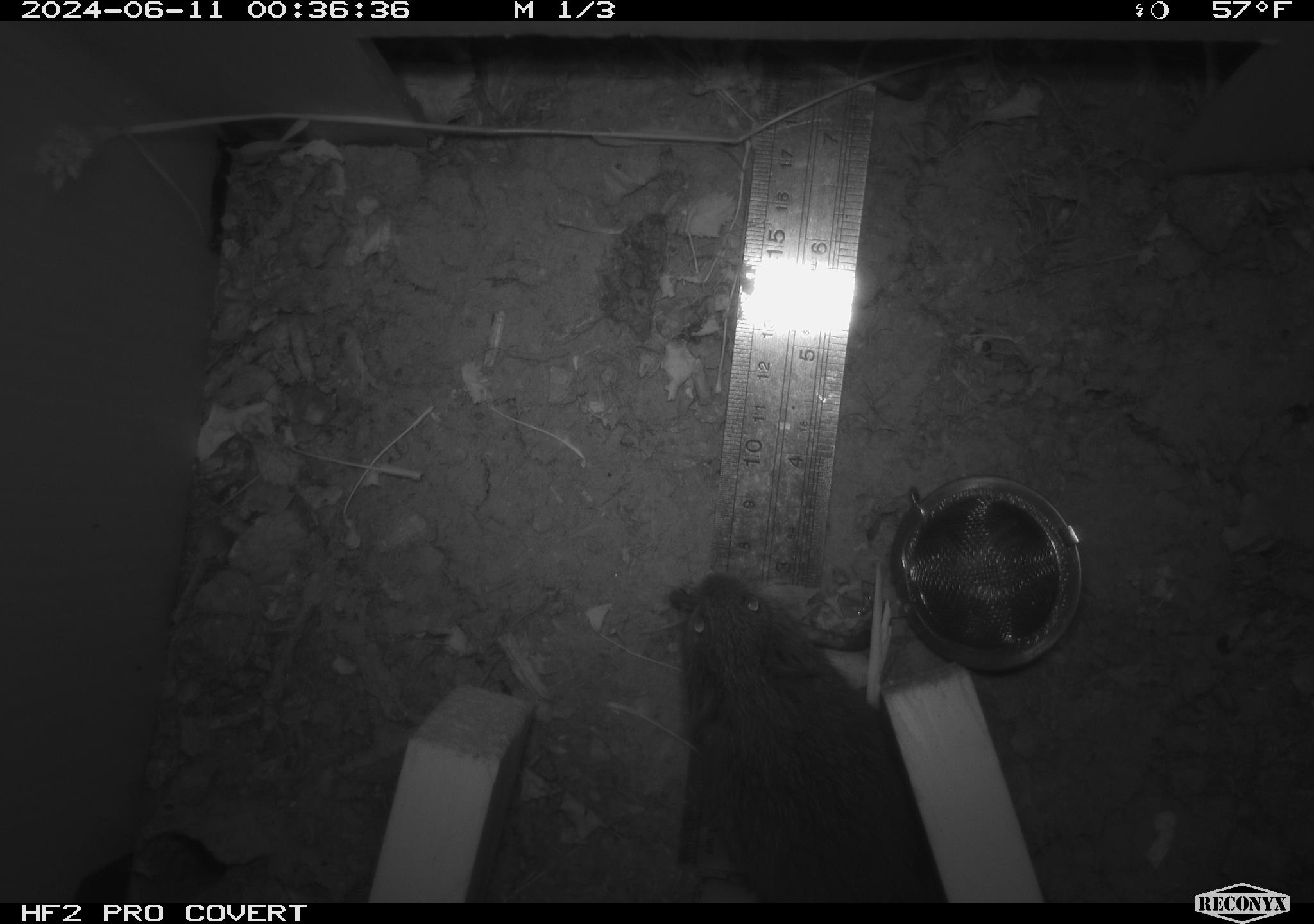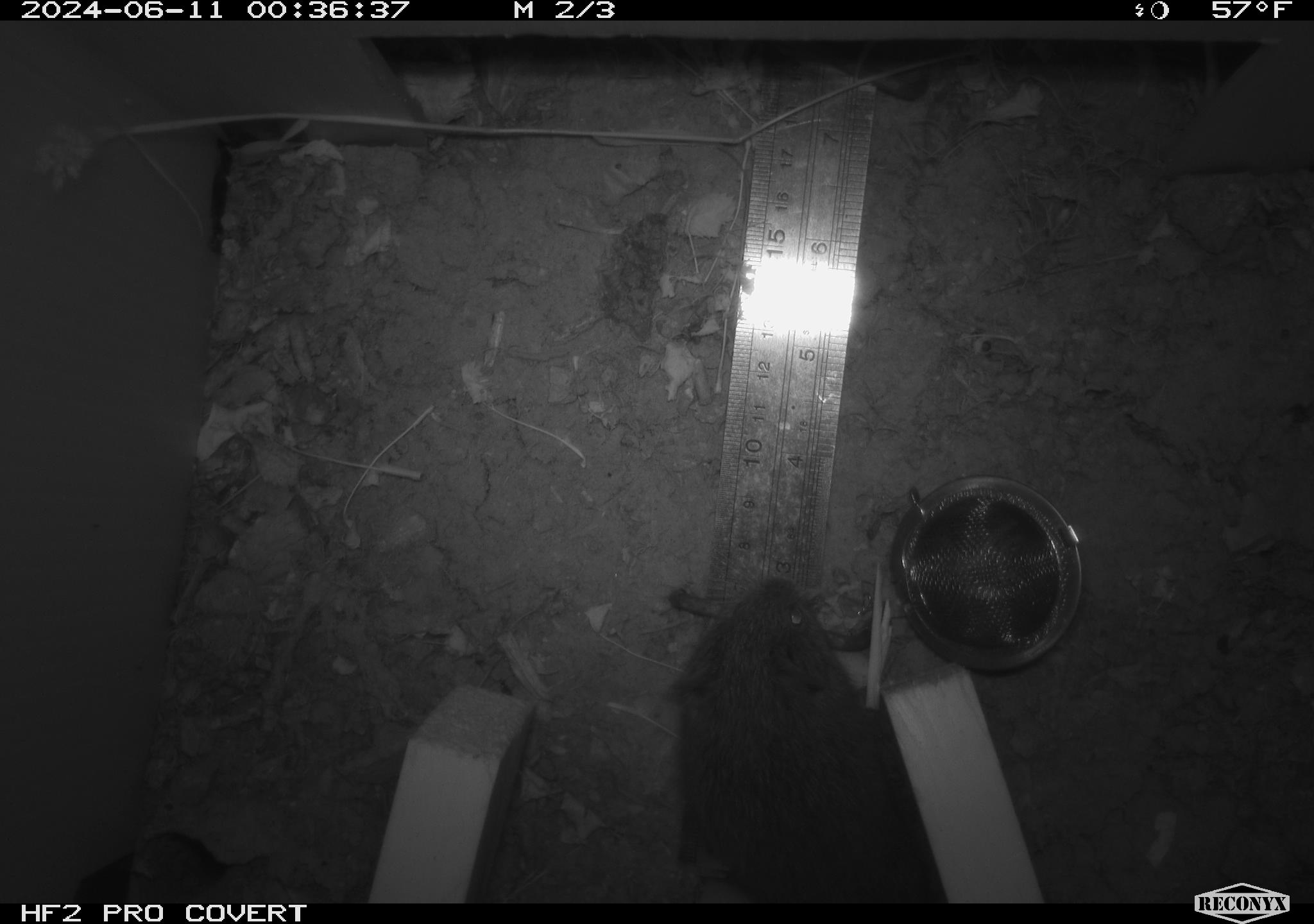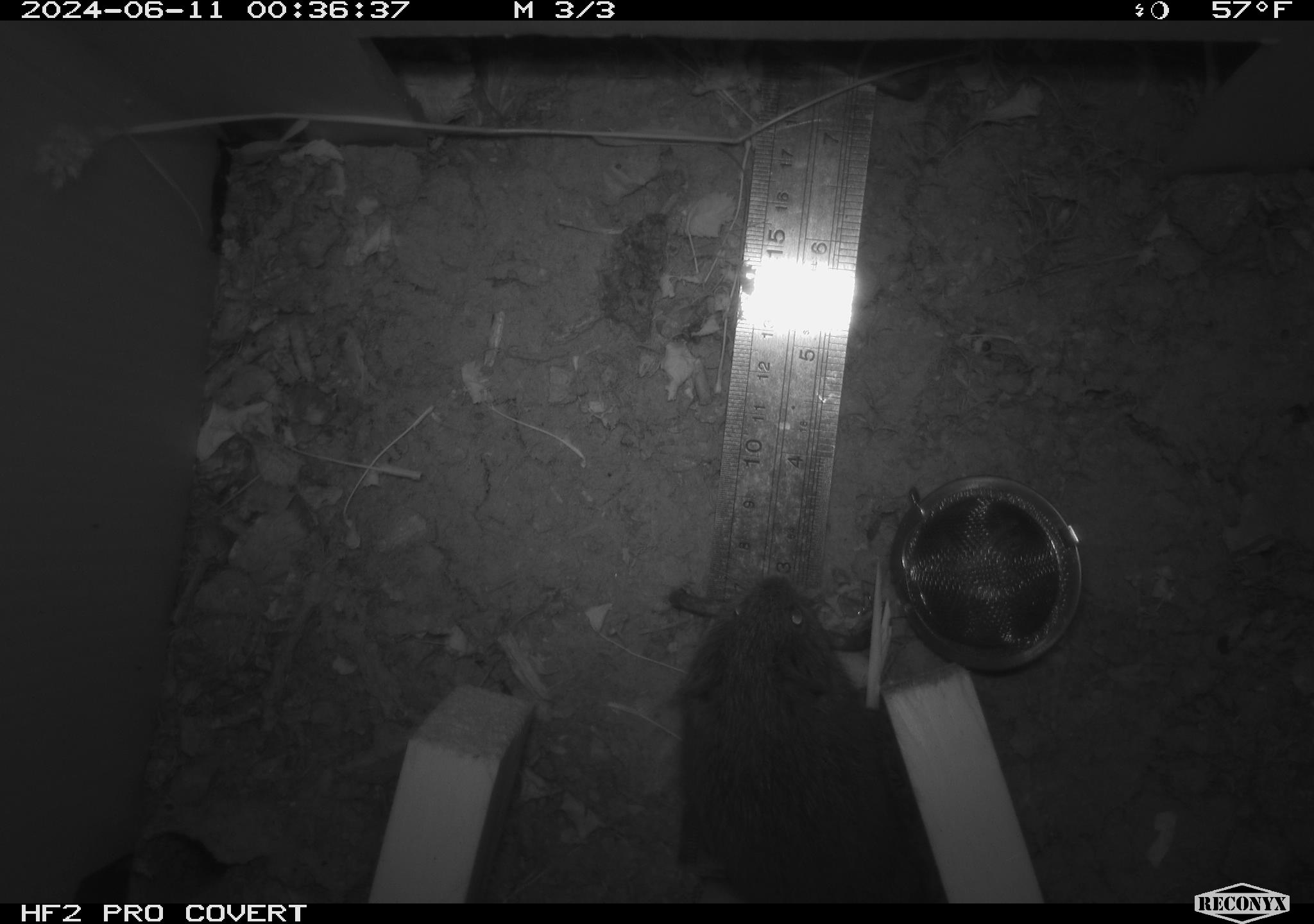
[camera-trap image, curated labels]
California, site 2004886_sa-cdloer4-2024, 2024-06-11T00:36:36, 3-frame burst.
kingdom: Animalia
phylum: Chordata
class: Mammalia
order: Rodentia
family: Cricetidae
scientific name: Arvicolinae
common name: voles, lemmings, and muskrats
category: arvicolinae subfamily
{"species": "arvicolinae subfamily (voles, lemmings, and muskrats) (Arvicolinae)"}